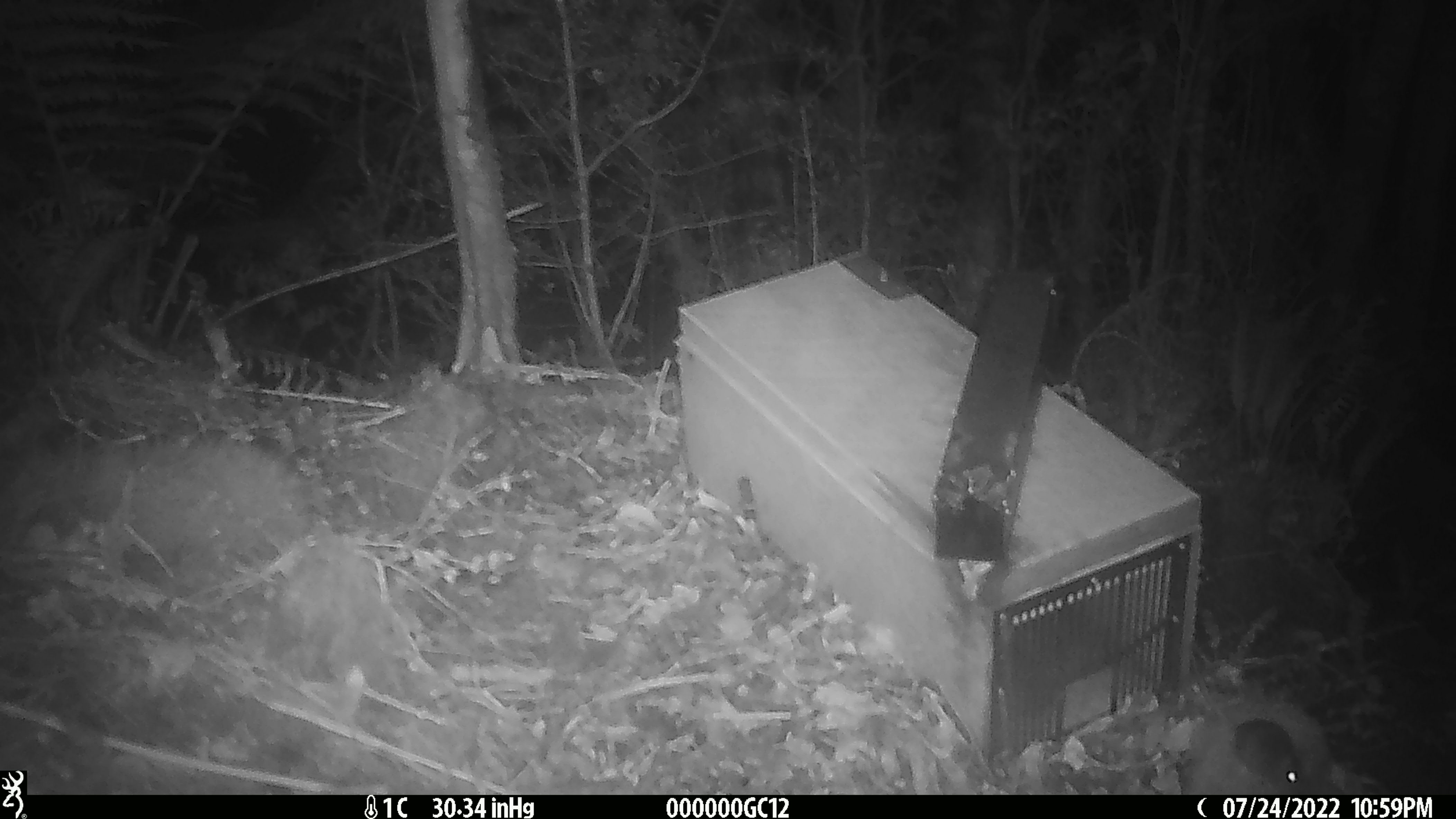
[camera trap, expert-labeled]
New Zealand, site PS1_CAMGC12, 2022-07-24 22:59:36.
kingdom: Animalia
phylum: Chordata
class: Mammalia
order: Rodentia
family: Muridae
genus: Mus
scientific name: Mus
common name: mouse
Mouse (Mus).